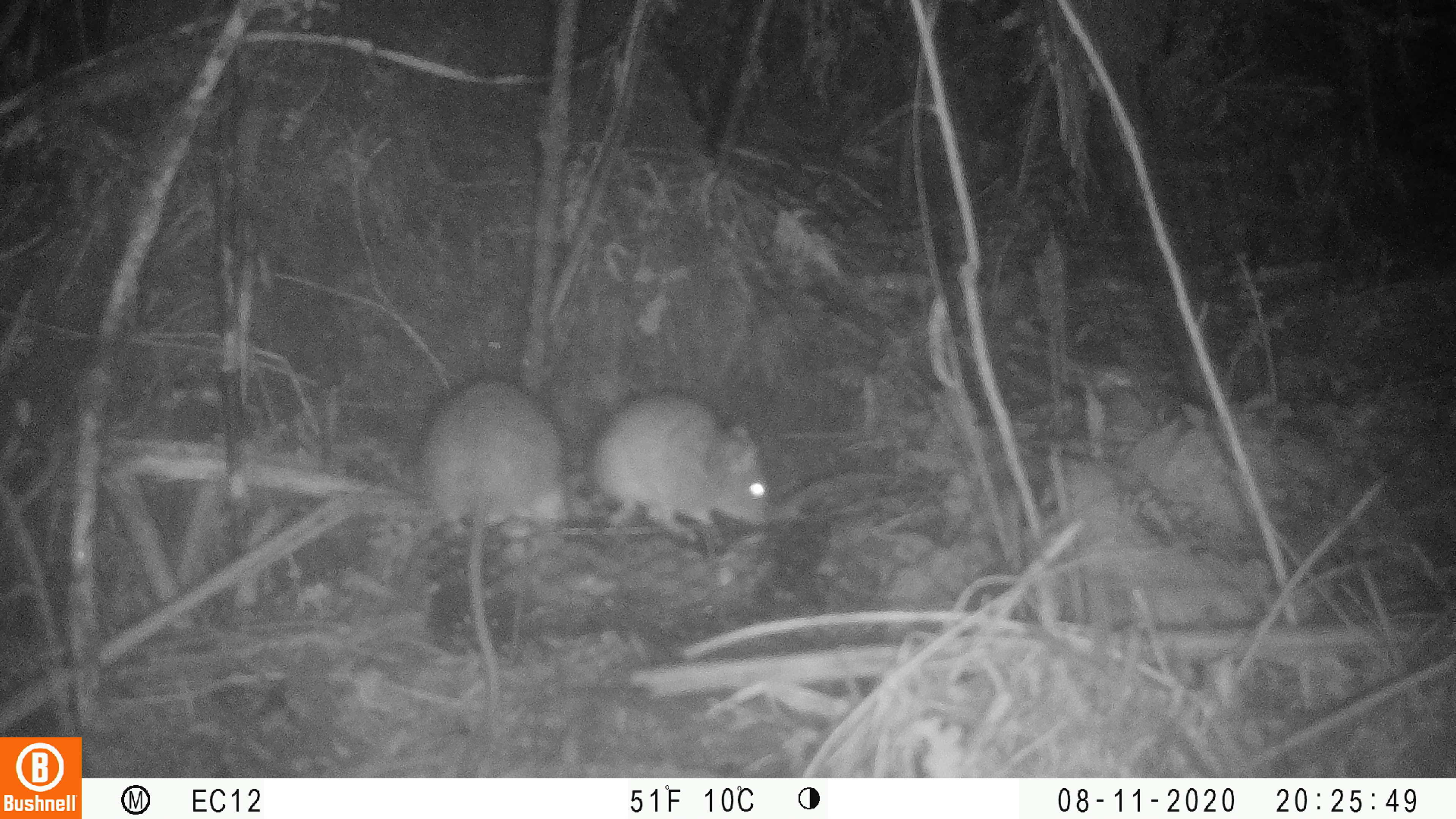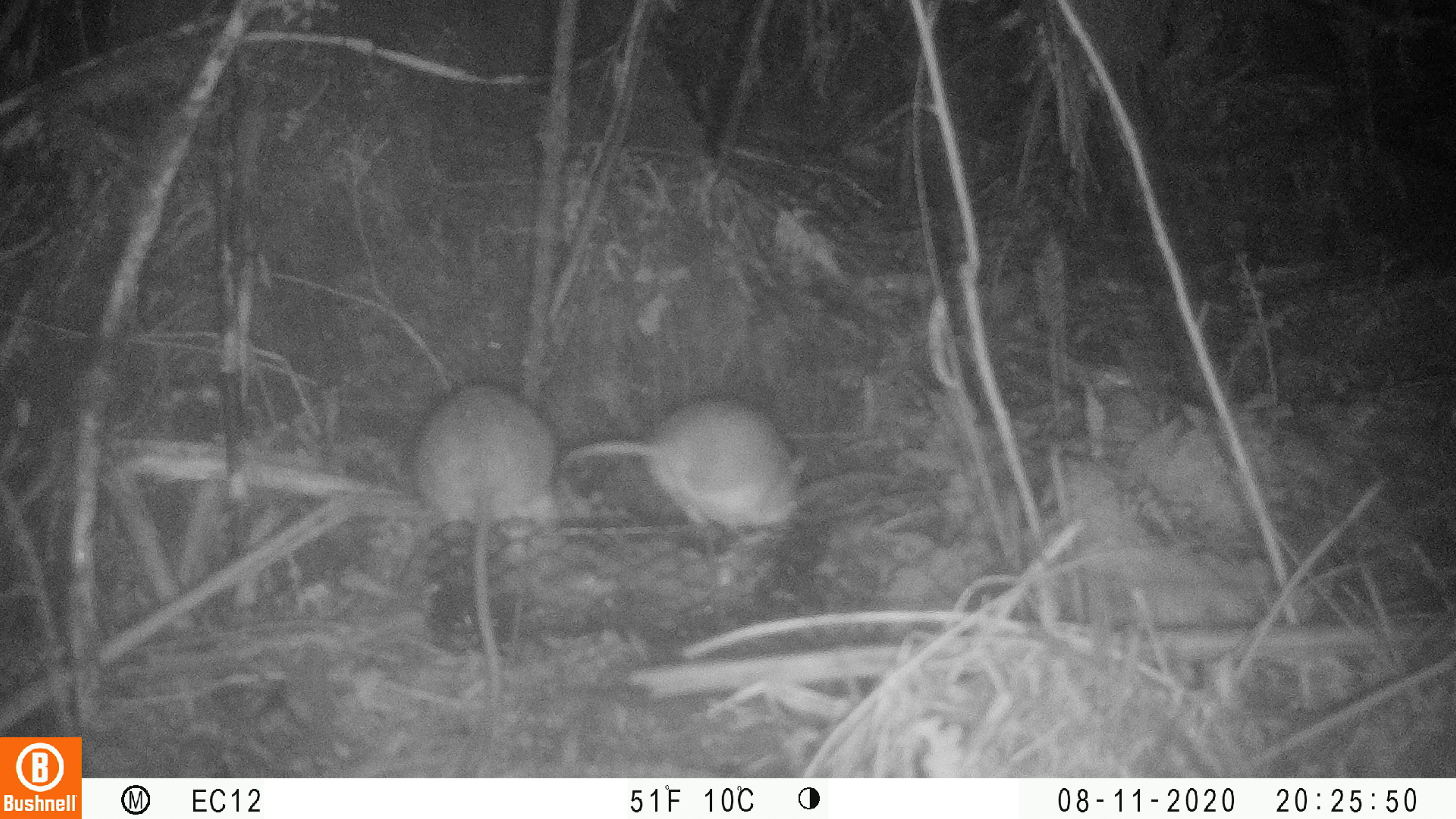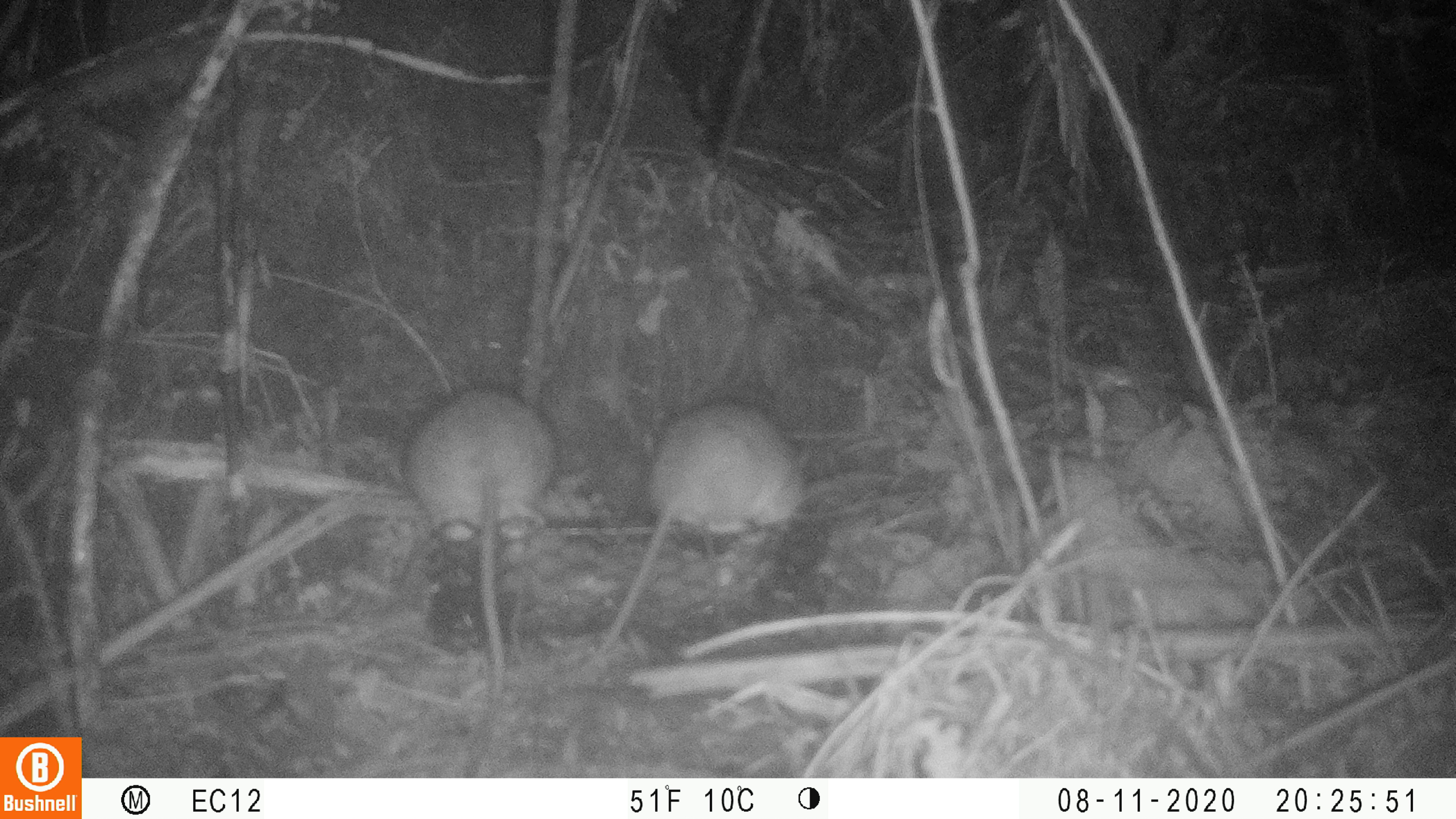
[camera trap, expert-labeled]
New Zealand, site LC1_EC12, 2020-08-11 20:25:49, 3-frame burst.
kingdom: Animalia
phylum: Chordata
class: Mammalia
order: Rodentia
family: Muridae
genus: Rattus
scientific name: Rattus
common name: rat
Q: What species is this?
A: Rat (Rattus).